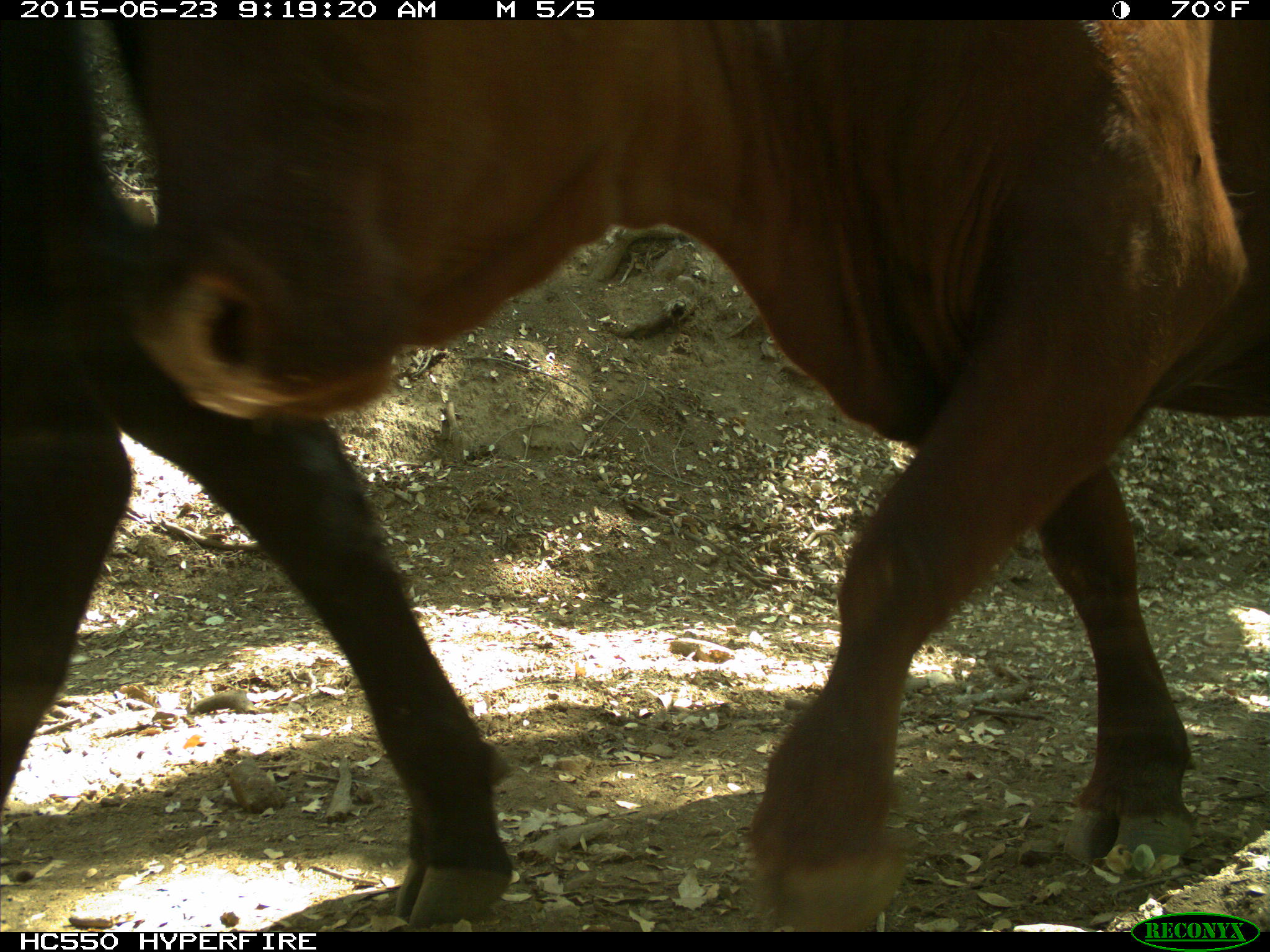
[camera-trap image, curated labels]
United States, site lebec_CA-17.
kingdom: Animalia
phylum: Chordata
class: Mammalia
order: Artiodactyla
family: Bovidae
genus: Bos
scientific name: Bos taurus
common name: domestic cow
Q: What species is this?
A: Bos taurus (domestic cow).